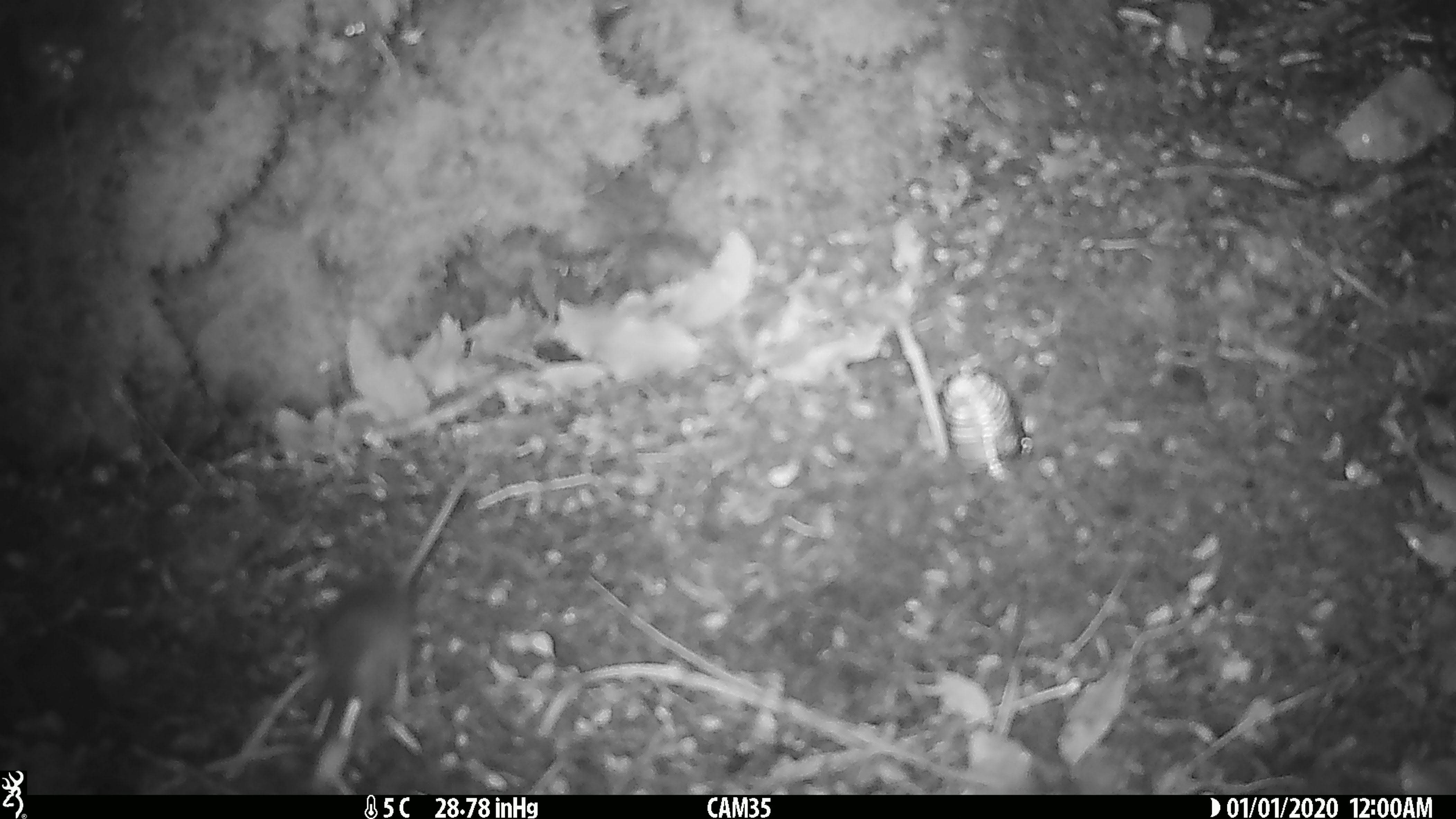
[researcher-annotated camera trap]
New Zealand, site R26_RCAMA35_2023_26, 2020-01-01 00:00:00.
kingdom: Animalia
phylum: Chordata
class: Mammalia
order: Rodentia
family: Muridae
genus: Mus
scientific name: Mus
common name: mouse